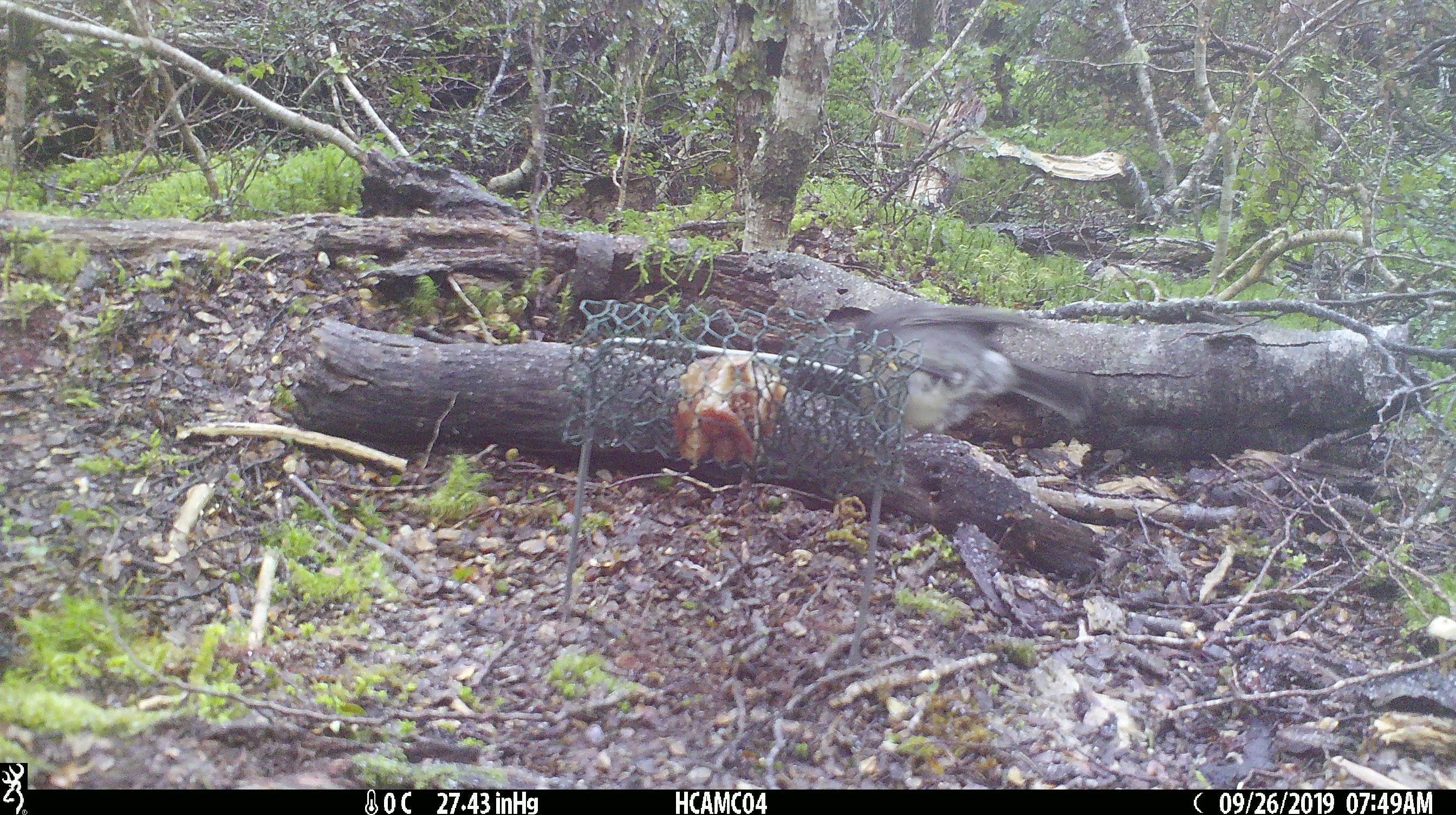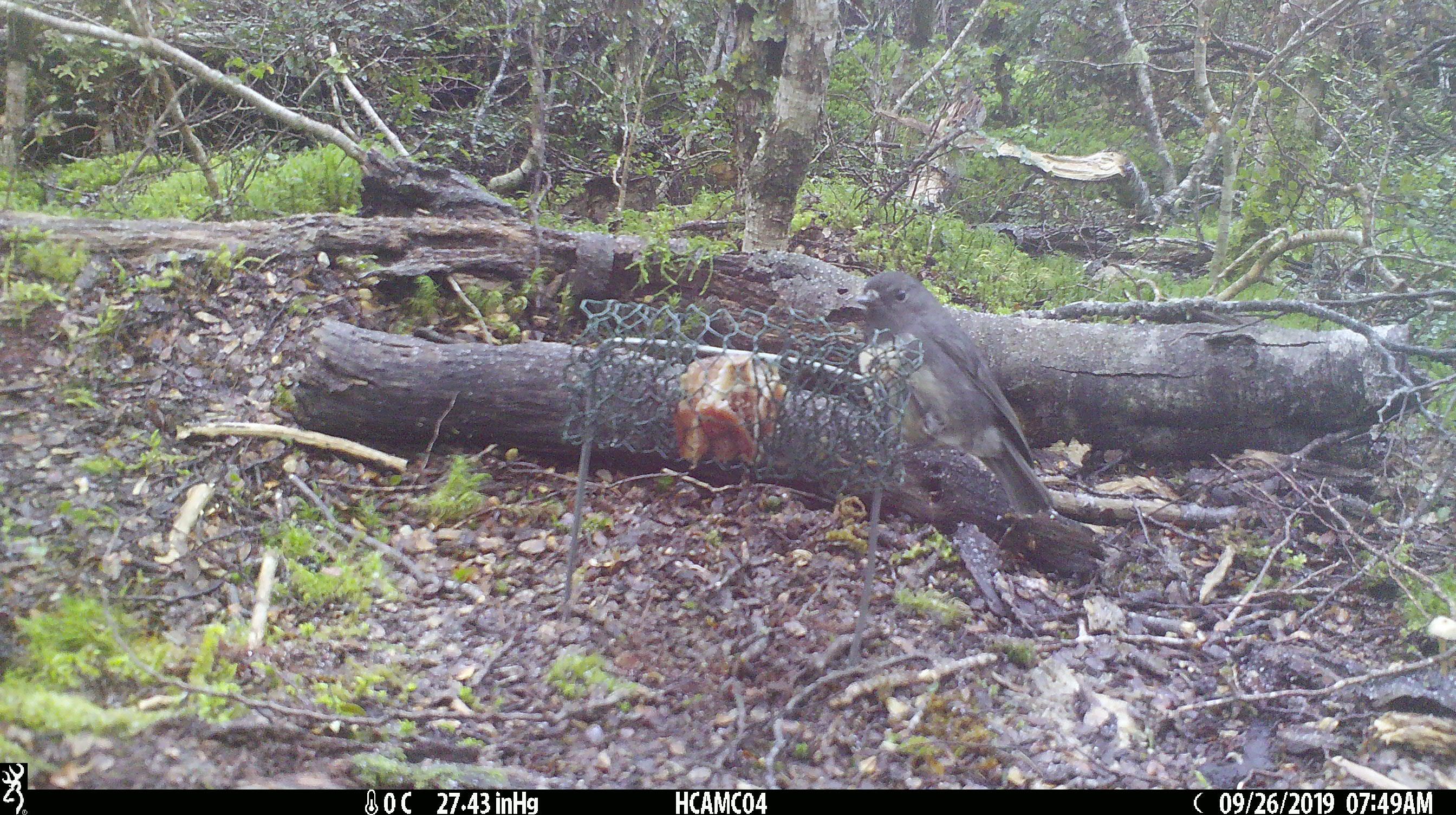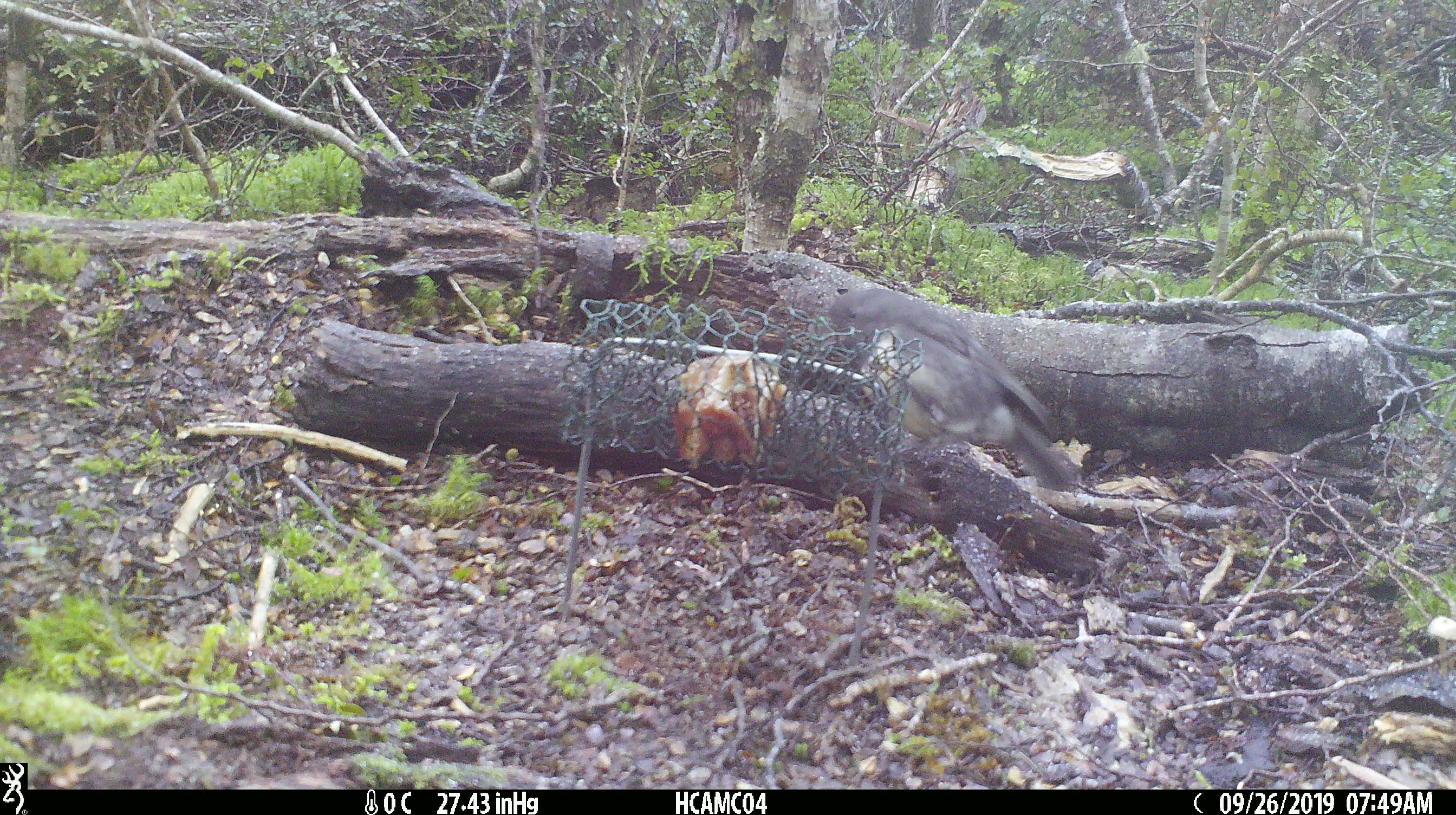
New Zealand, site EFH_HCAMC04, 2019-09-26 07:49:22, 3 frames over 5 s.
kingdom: Animalia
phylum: Chordata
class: Aves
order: Passeriformes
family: Petroicidae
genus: Petroica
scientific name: Petroica australis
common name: new zealand robin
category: robin